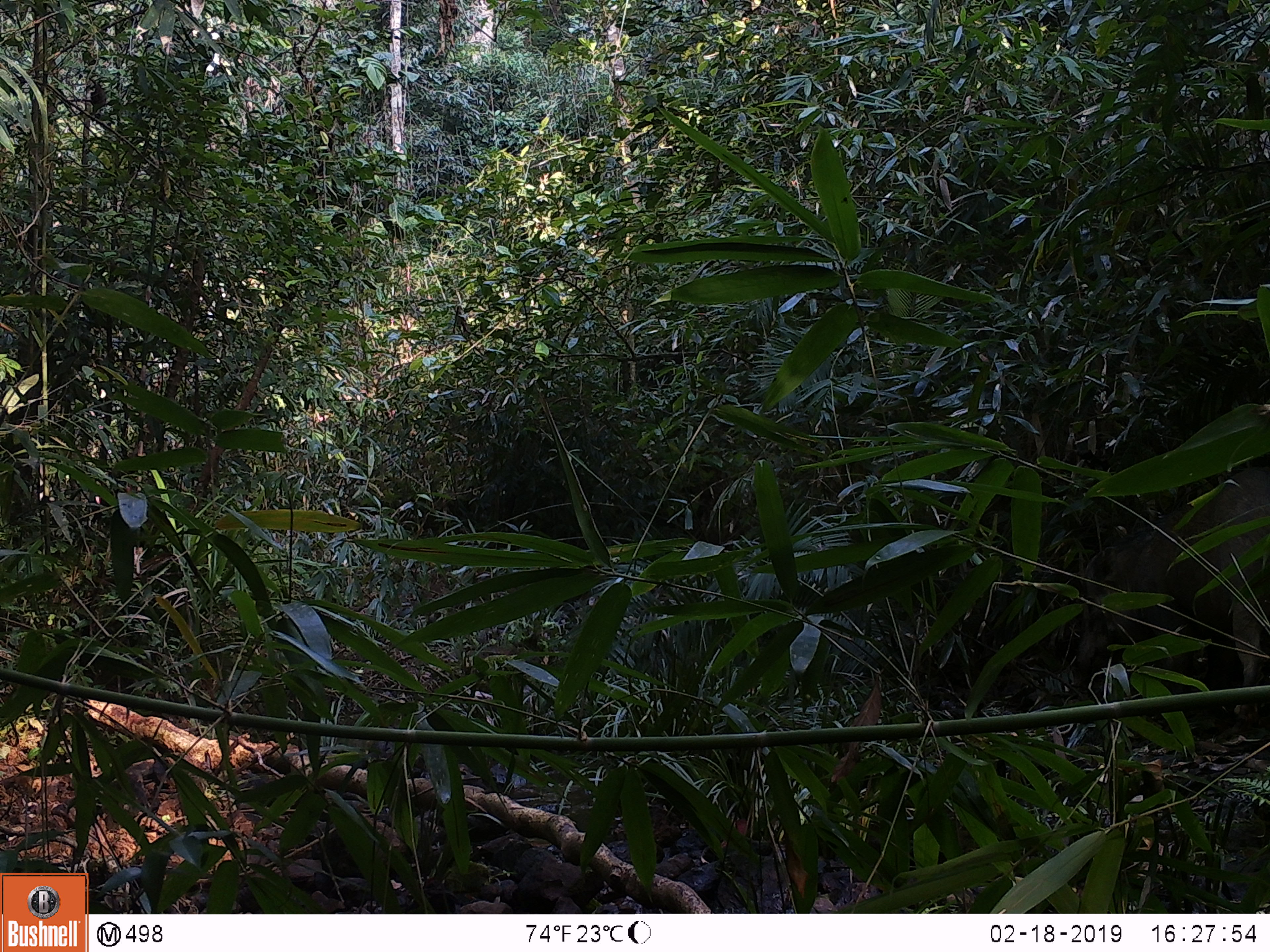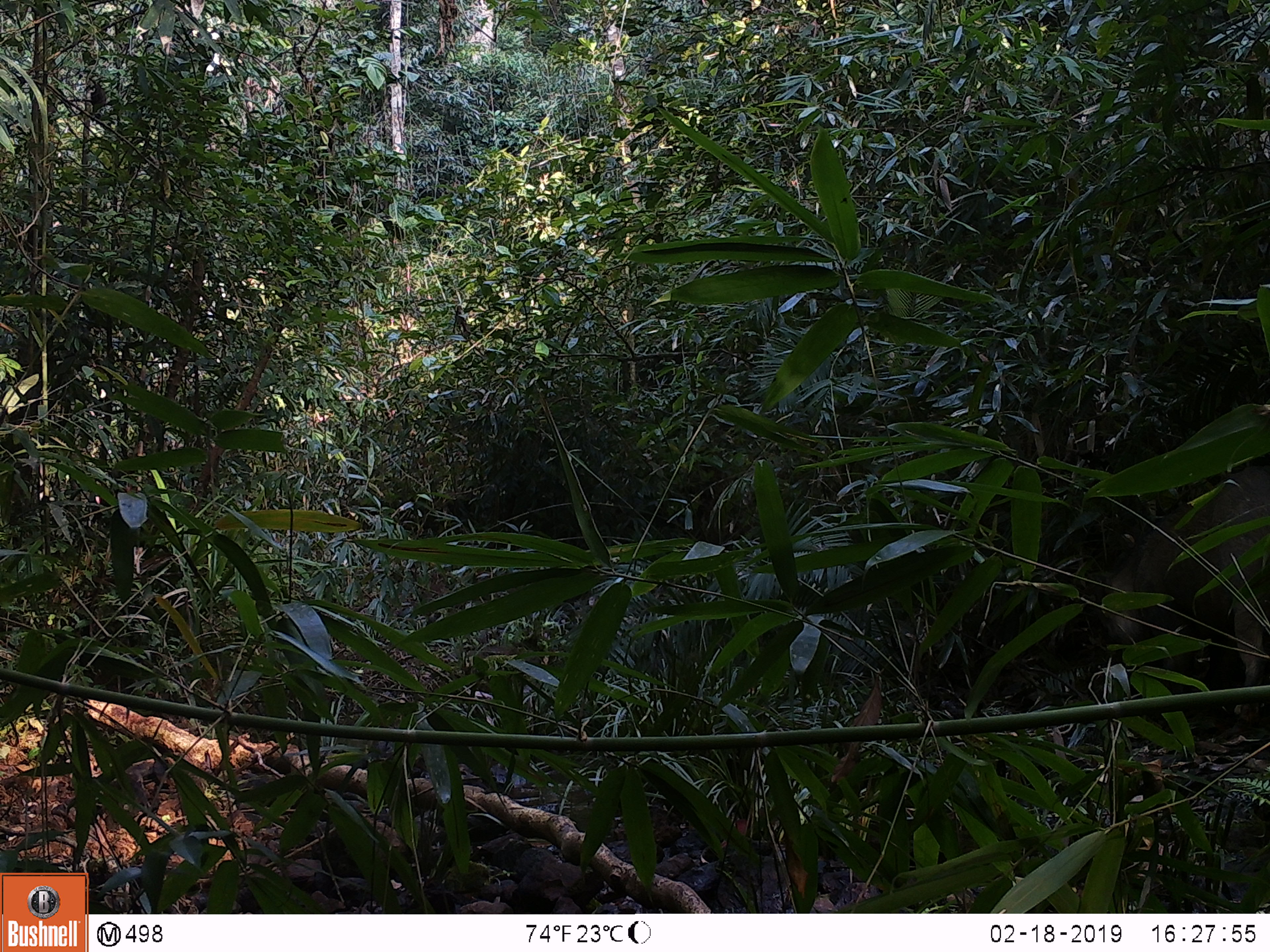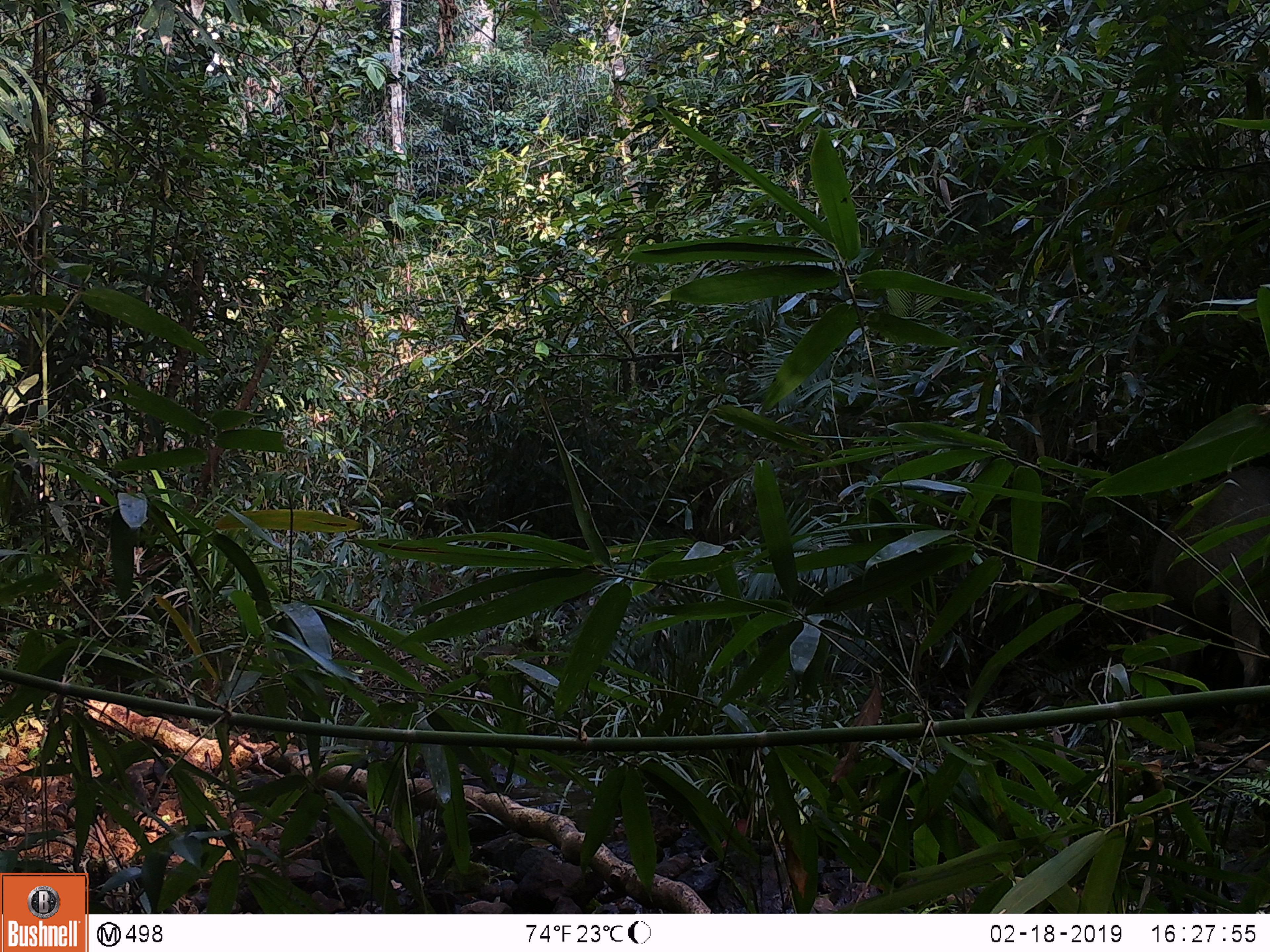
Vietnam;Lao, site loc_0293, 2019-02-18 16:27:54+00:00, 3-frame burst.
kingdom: Animalia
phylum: Chordata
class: Mammalia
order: Artiodactyla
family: Suidae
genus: Sus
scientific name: Sus scrofa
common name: eurasian wild pig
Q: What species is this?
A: Eurasian wild pig (Sus scrofa).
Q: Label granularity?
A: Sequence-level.